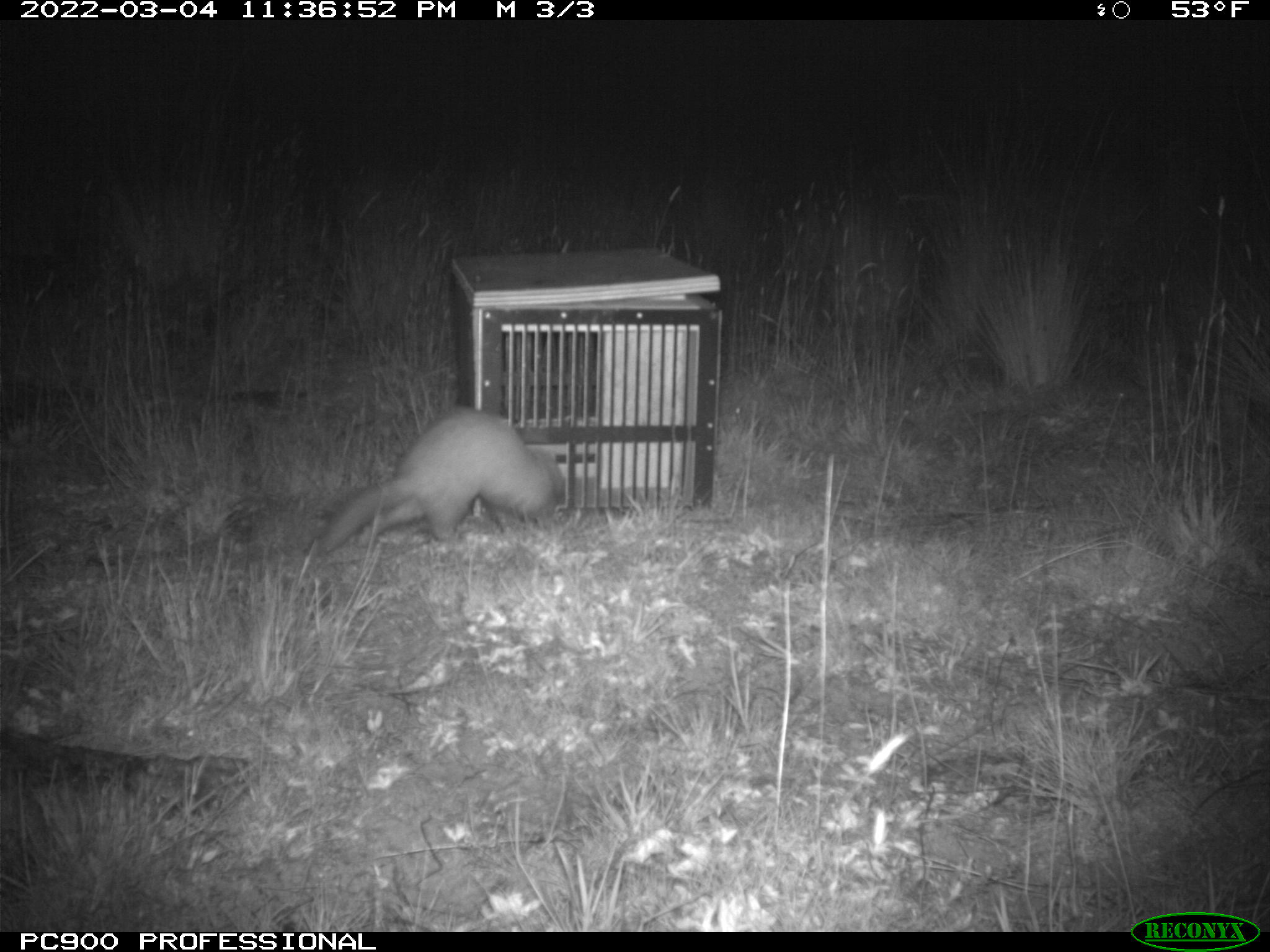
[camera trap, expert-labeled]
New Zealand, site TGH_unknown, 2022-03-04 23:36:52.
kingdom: Animalia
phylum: Chordata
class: Mammalia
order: Carnivora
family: Mustelidae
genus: Mustela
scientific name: Mustela furo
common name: ferret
Ferret (Mustela furo).